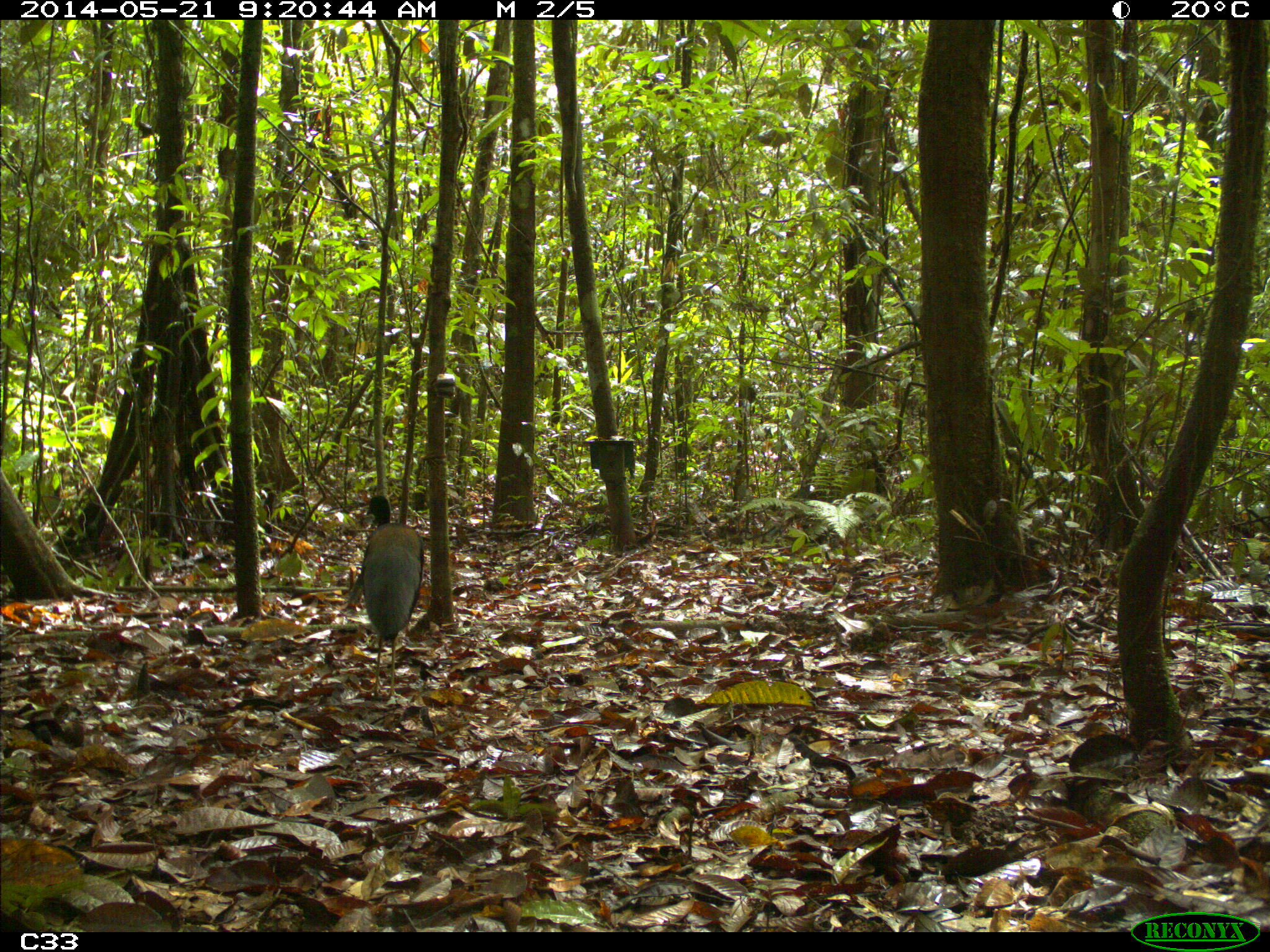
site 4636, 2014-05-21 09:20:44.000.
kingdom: Animalia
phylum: Chordata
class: Aves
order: Gruiformes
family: Psophiidae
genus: Psophia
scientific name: Psophia crepitans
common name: gray-winged trumpeter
Psophia crepitans (gray-winged trumpeter), count 2, age adult.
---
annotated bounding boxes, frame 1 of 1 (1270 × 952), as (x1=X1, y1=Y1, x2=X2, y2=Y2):
psophia crepitans: (x1=347, y1=494, x2=424, y2=705)